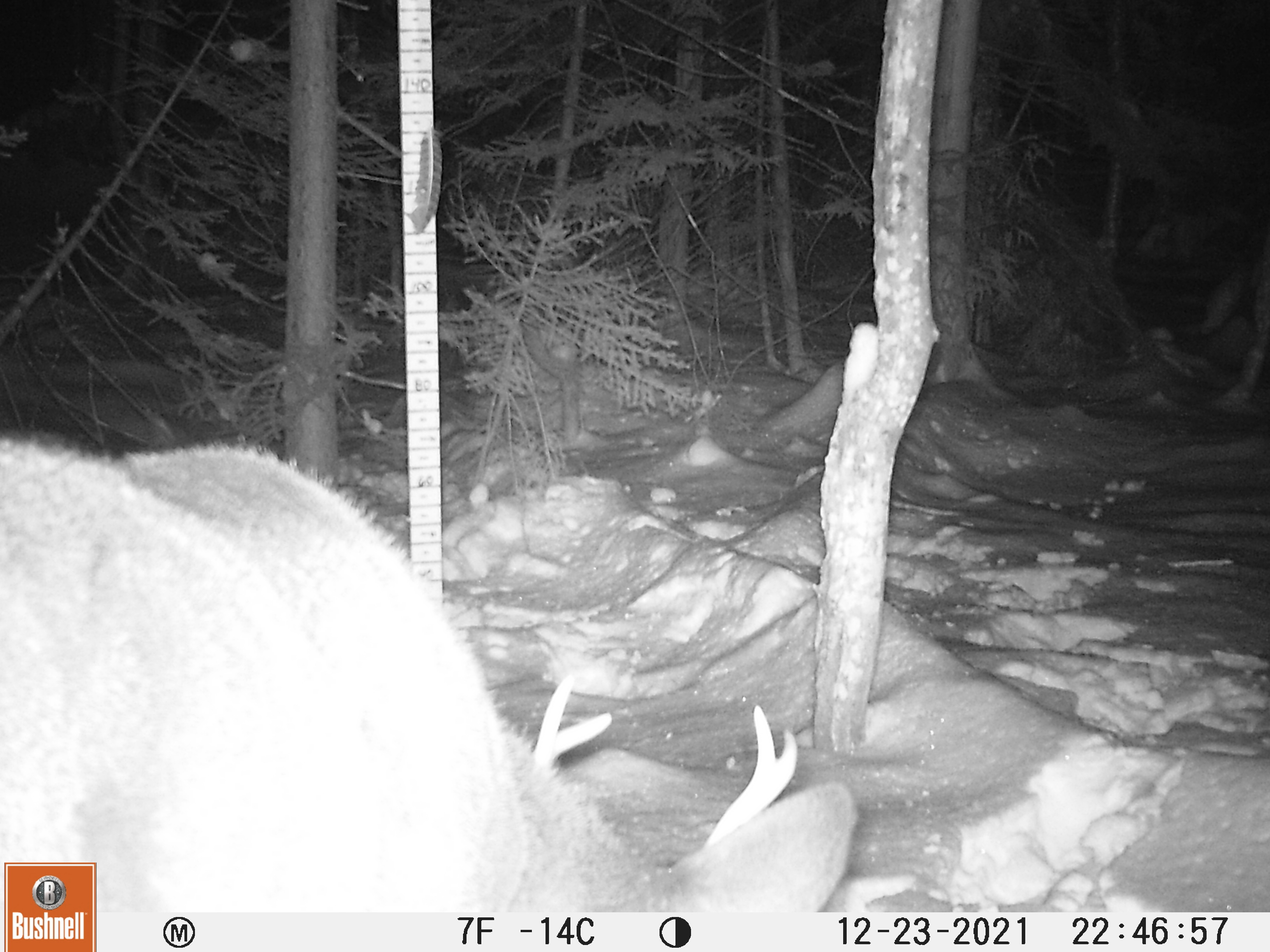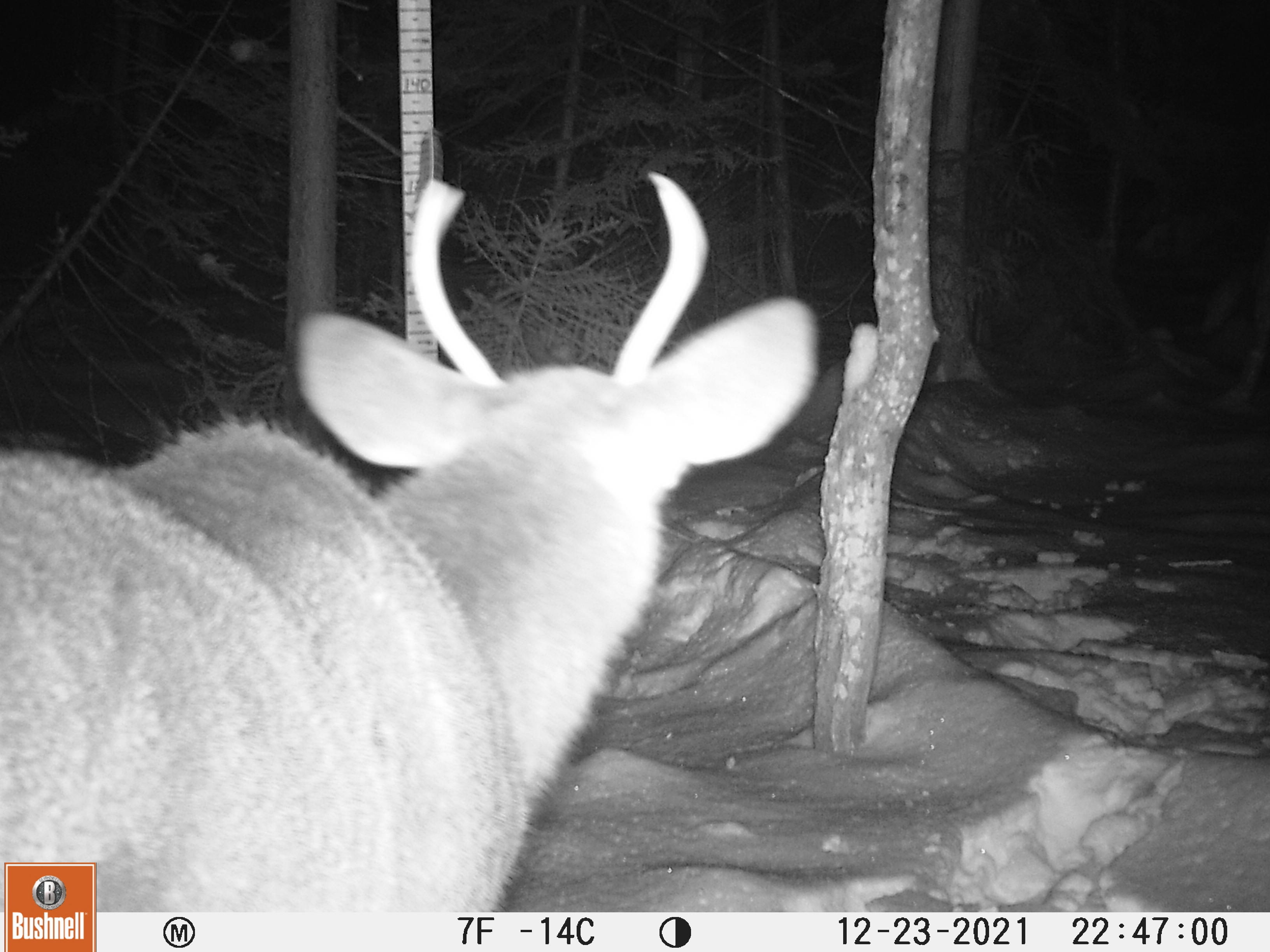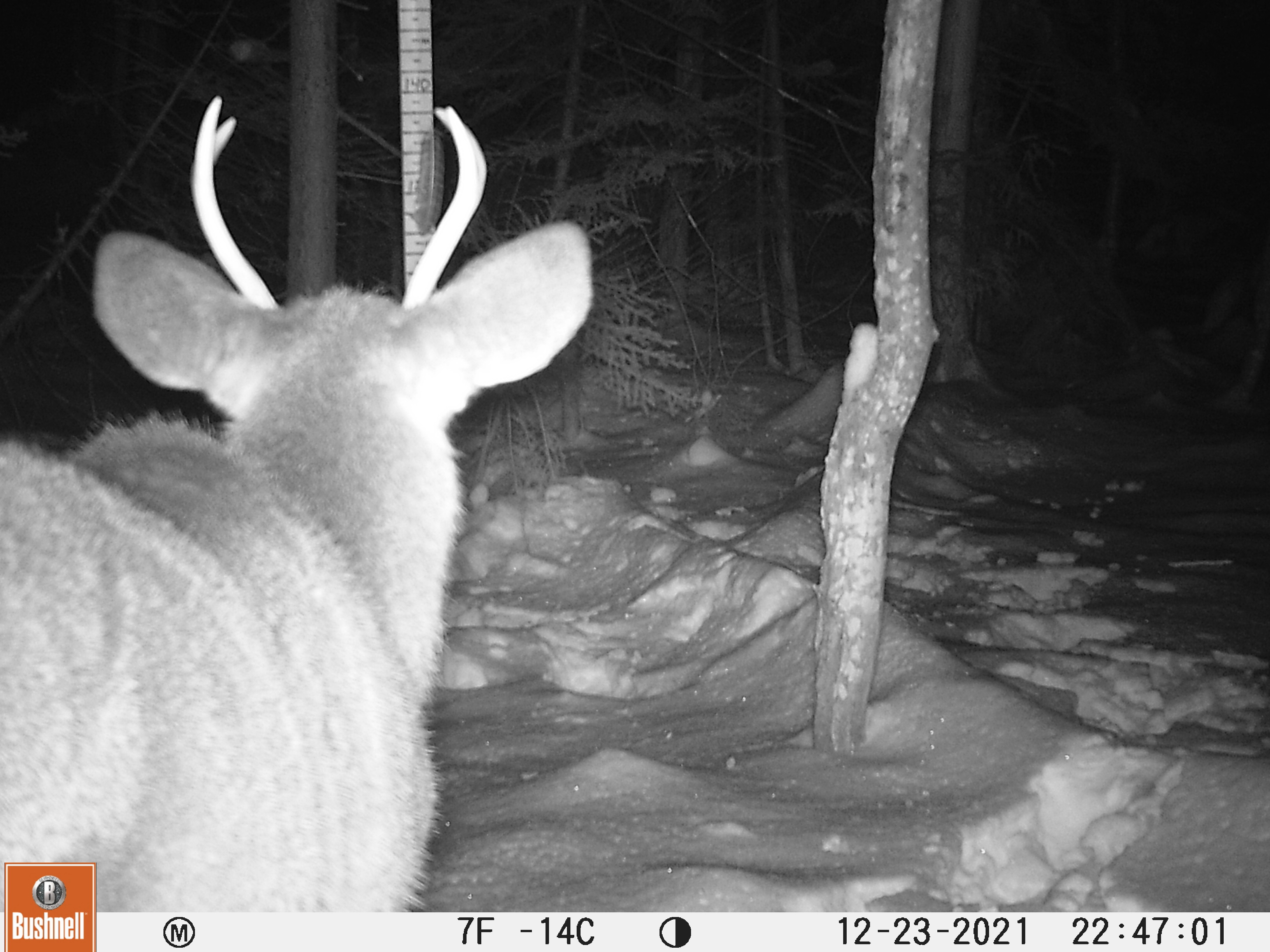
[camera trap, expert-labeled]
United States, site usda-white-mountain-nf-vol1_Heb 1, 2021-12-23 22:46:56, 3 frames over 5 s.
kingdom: Animalia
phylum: Chordata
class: Mammalia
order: Artiodactyla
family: Cervidae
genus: Odocoileus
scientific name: Odocoileus virginianus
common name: white-tailed deer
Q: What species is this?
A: White-tailed deer (Odocoileus virginianus).